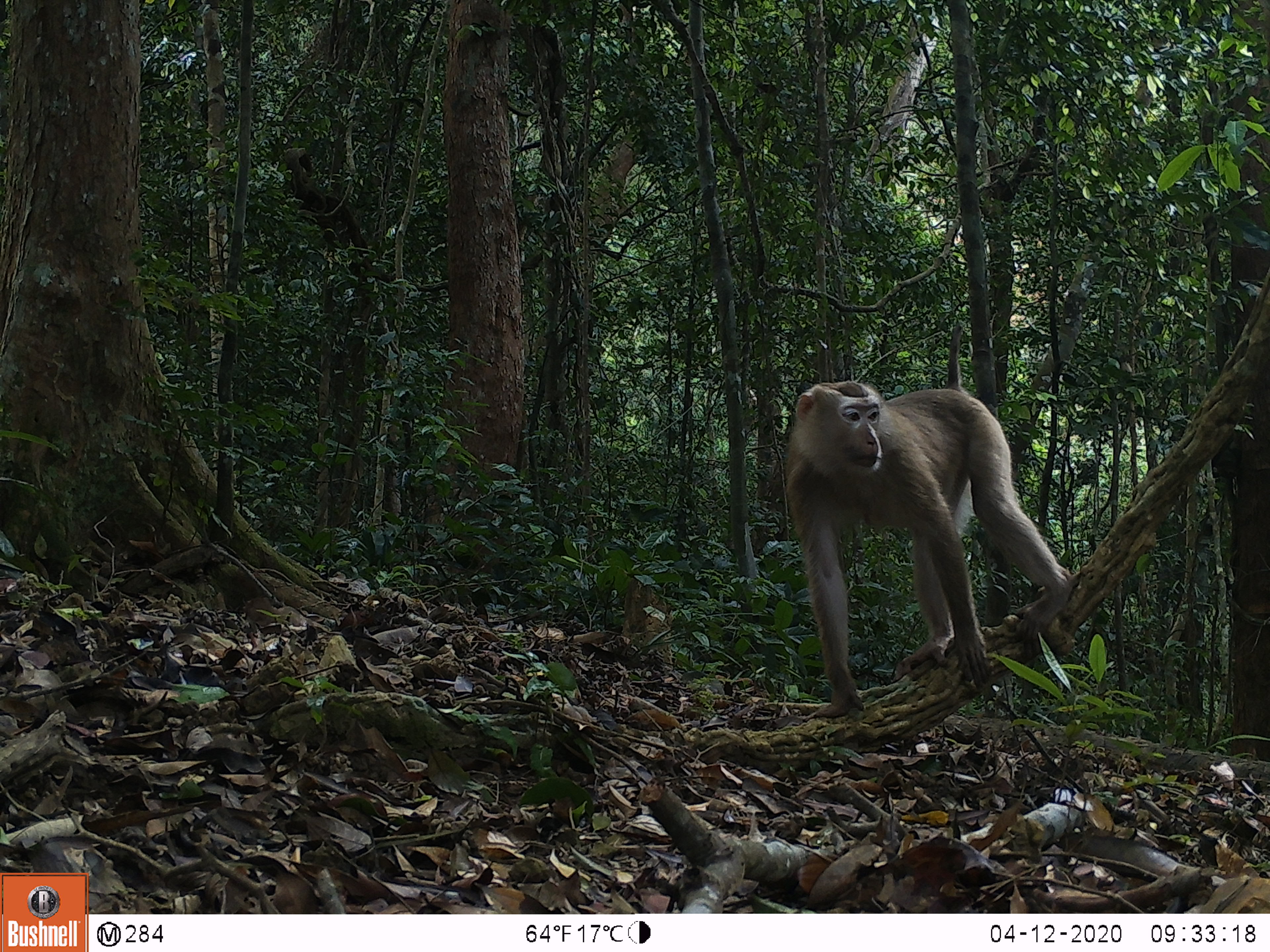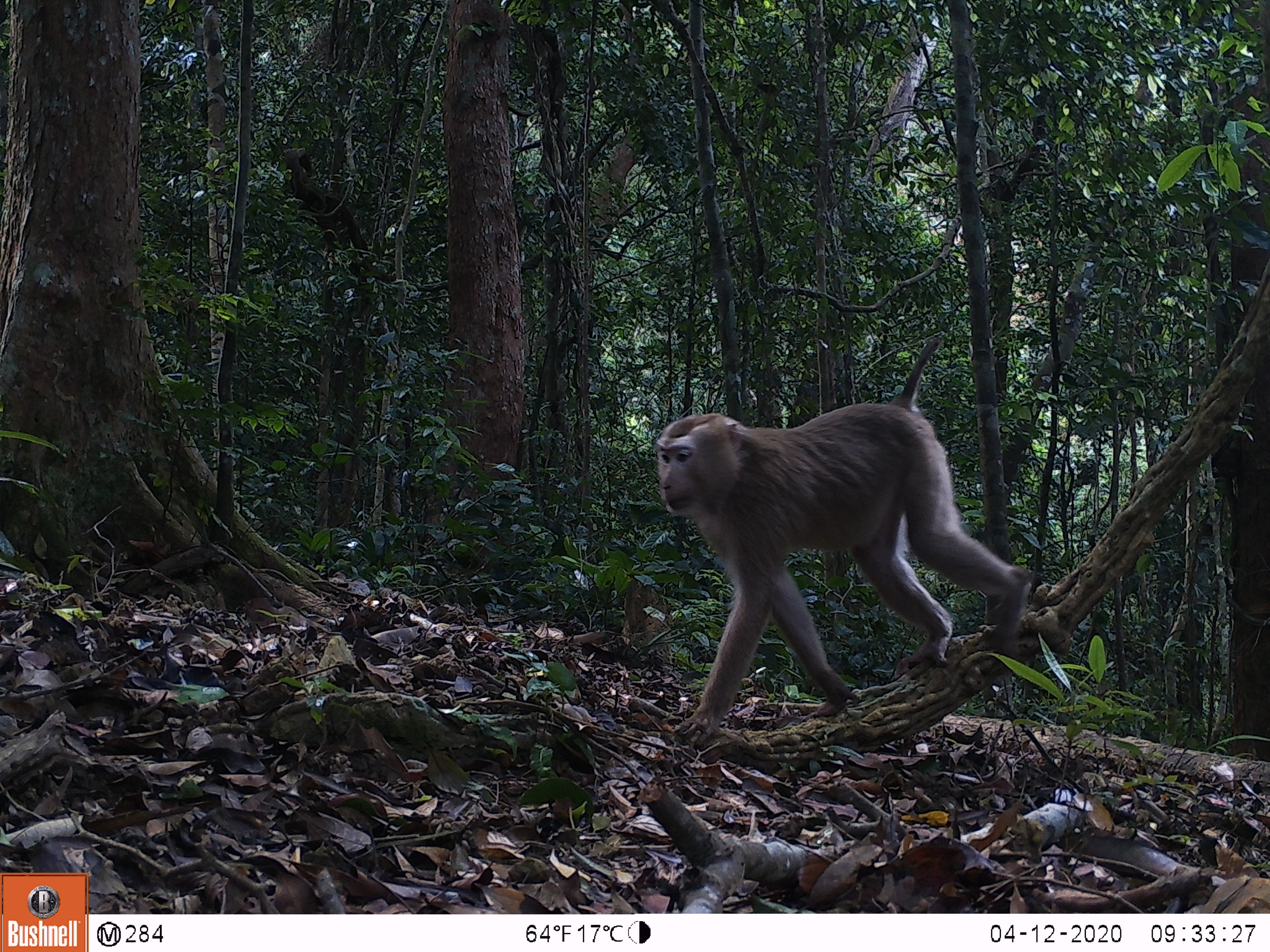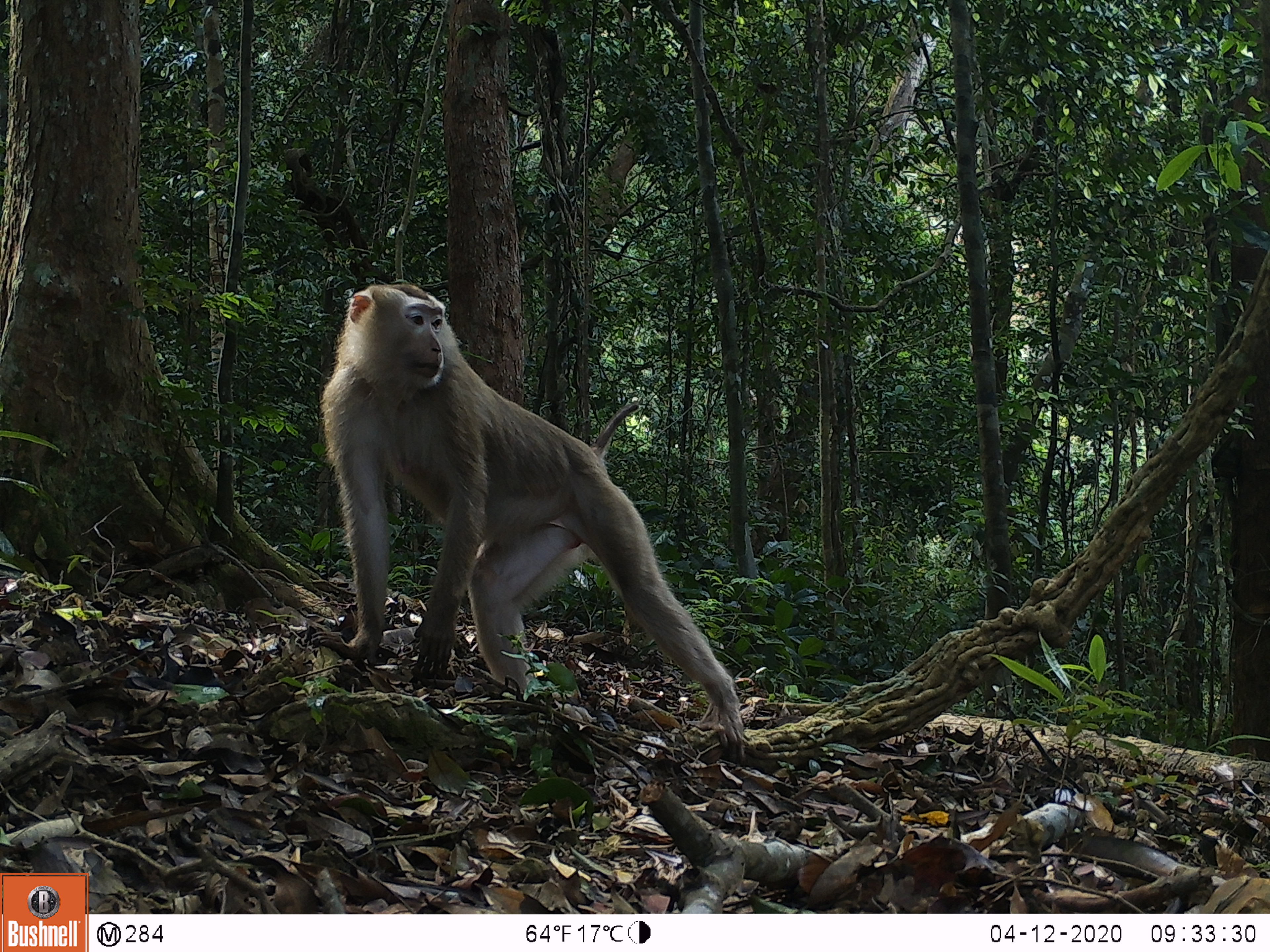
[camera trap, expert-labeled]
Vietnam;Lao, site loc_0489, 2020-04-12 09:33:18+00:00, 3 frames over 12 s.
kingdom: Animalia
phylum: Chordata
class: Mammalia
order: Primates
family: Cercopithecidae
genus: Macaca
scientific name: Macaca nemestrina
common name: pig-tailed macaque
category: pig tailed macaque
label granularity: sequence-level